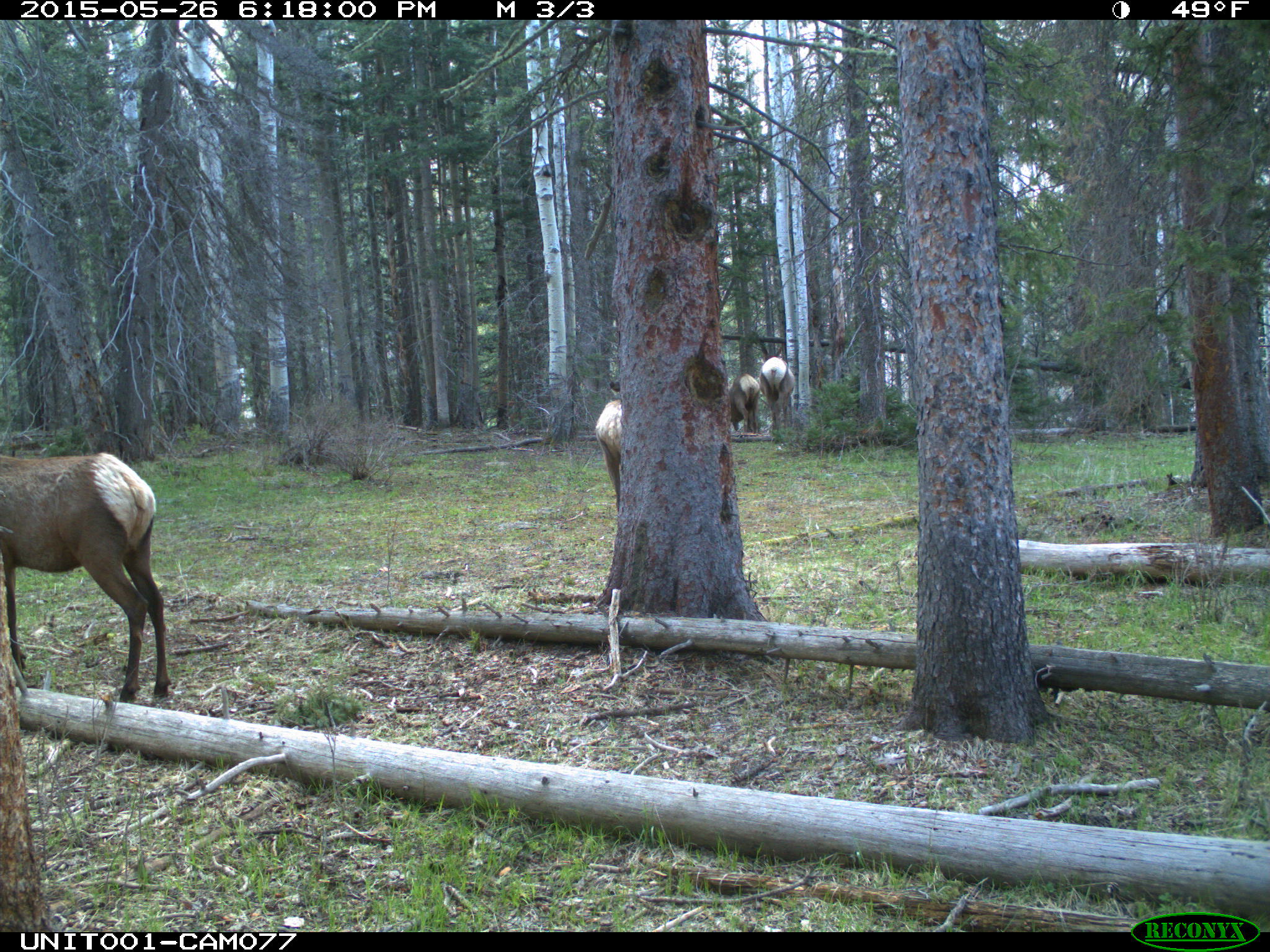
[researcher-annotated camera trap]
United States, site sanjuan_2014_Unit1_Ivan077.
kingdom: Animalia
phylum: Chordata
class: Mammalia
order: Artiodactyla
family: Cervidae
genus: Cervus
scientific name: Cervus elaphus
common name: red deer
Cervus elaphus (red deer).